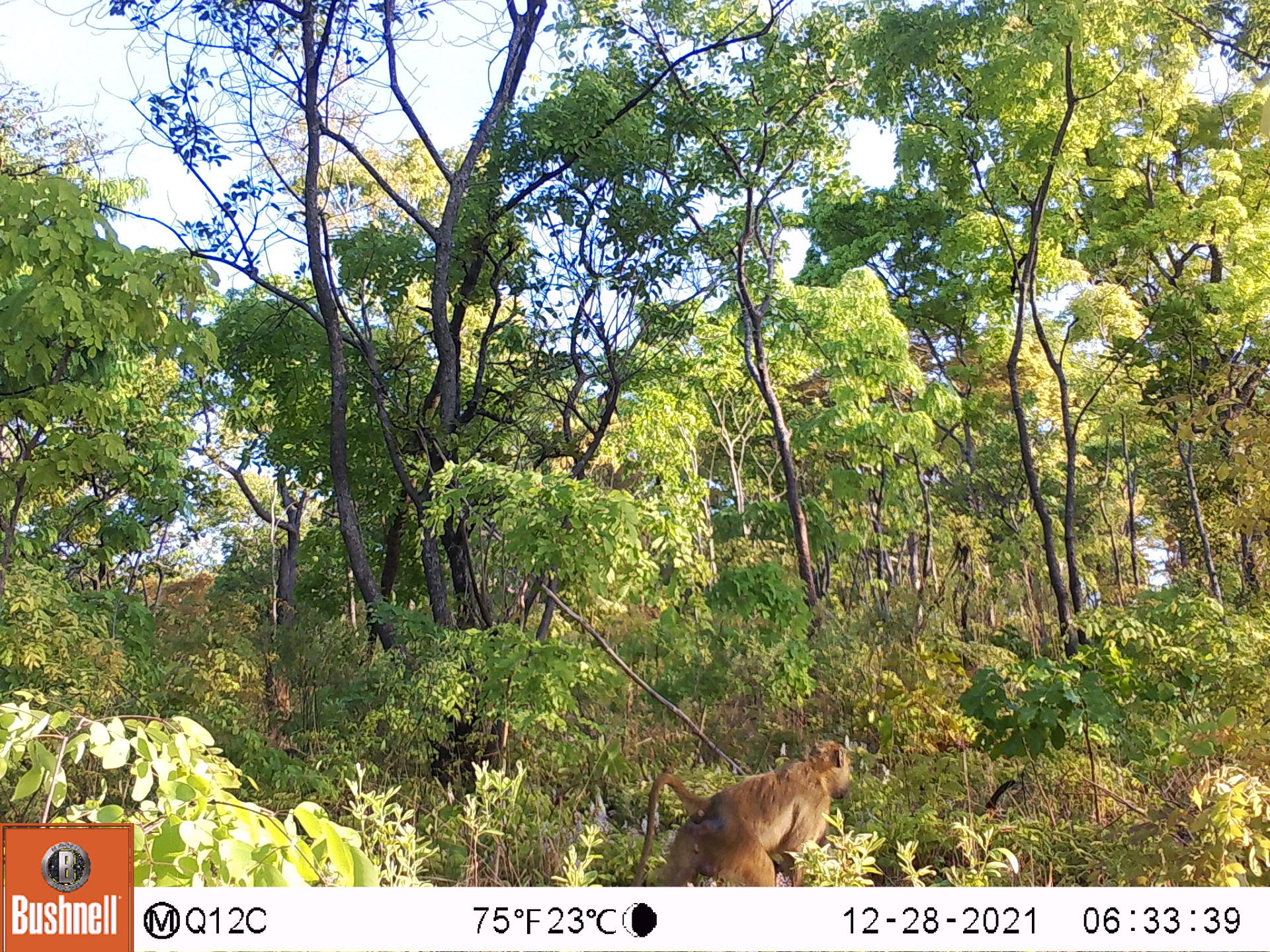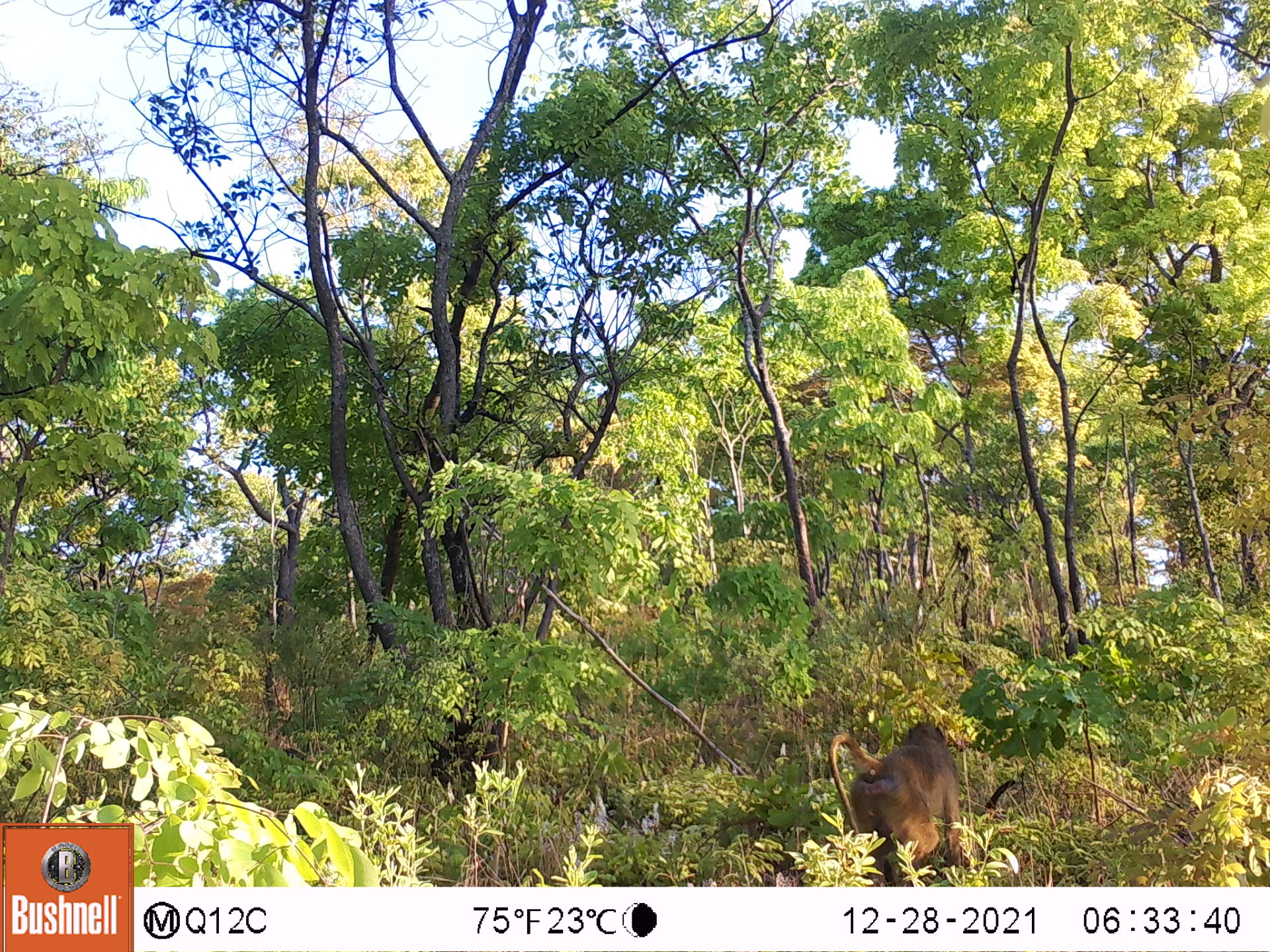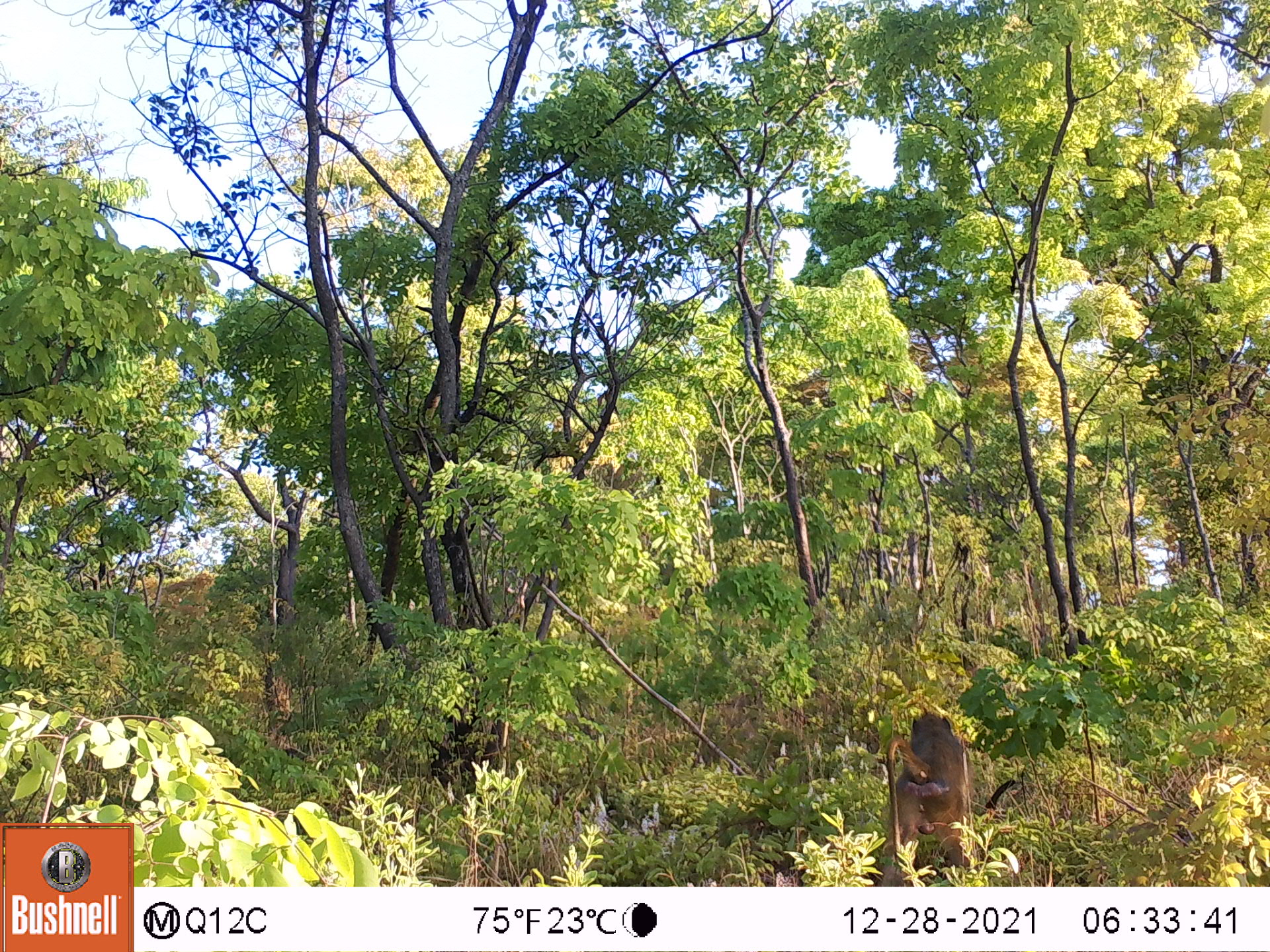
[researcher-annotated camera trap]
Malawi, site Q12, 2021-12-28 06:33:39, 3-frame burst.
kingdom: Animalia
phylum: Chordata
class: Mammalia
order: Primates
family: Cercopithecidae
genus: Papio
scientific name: Papio cynocephalus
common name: yellow baboon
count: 1